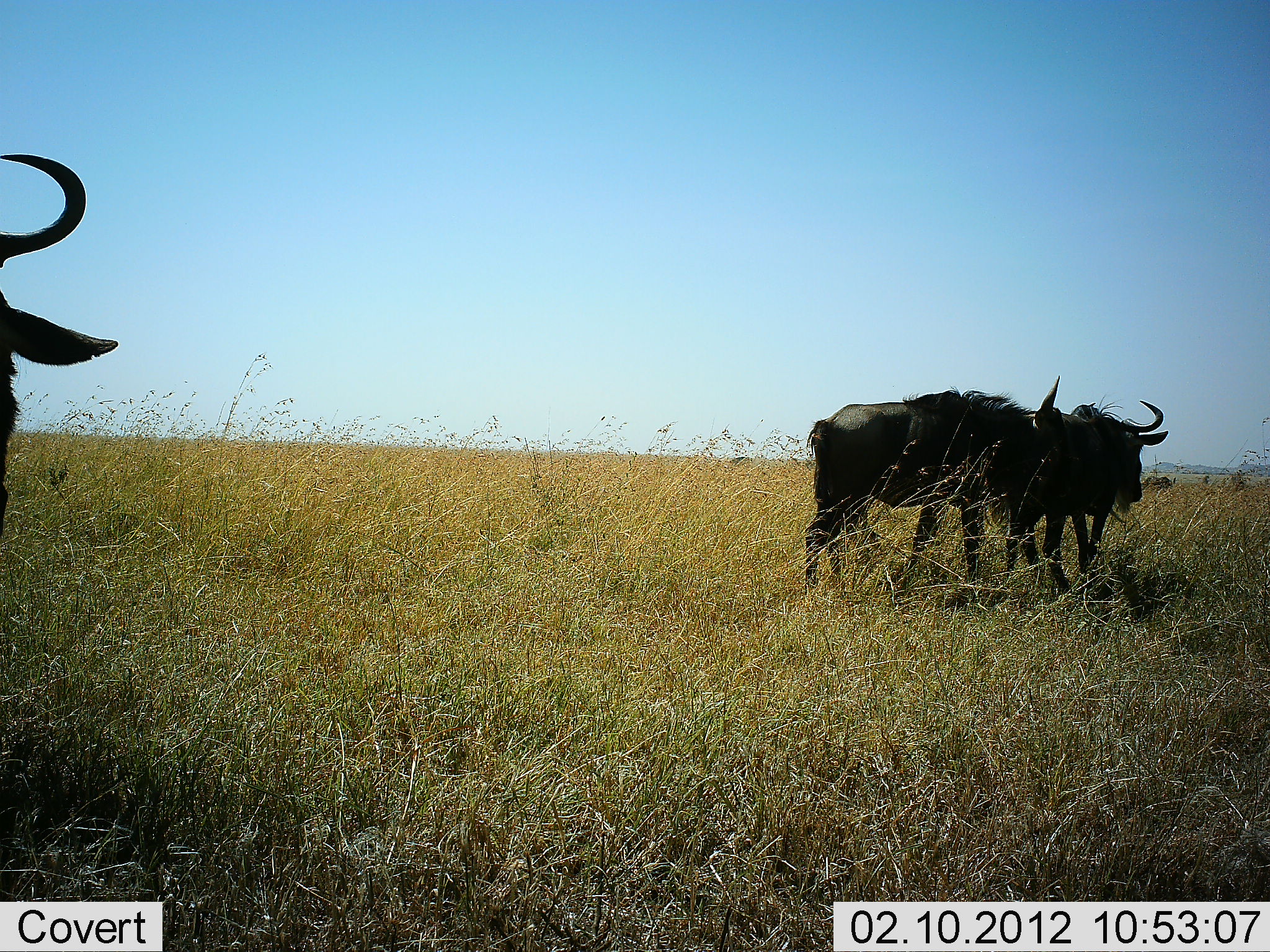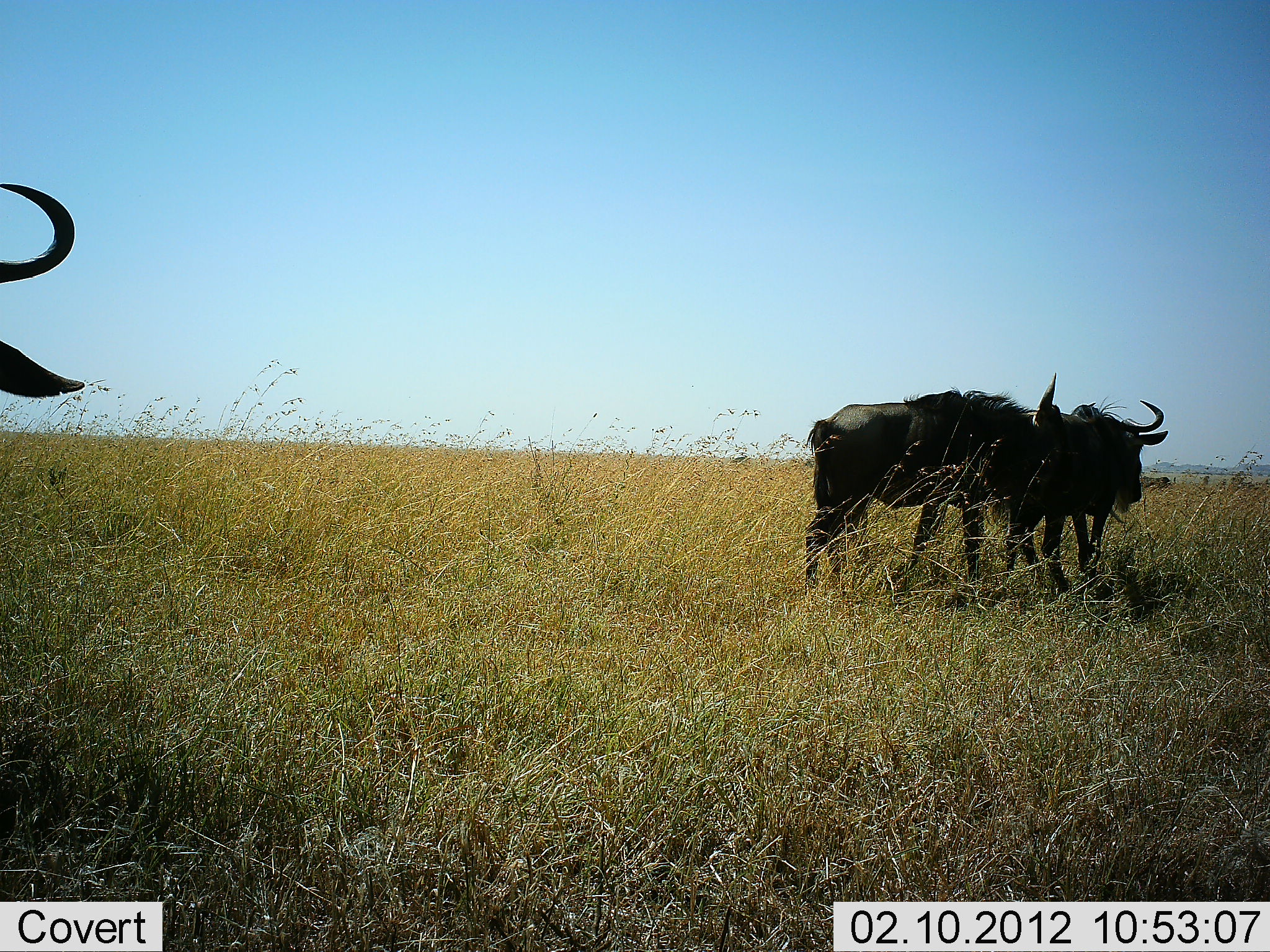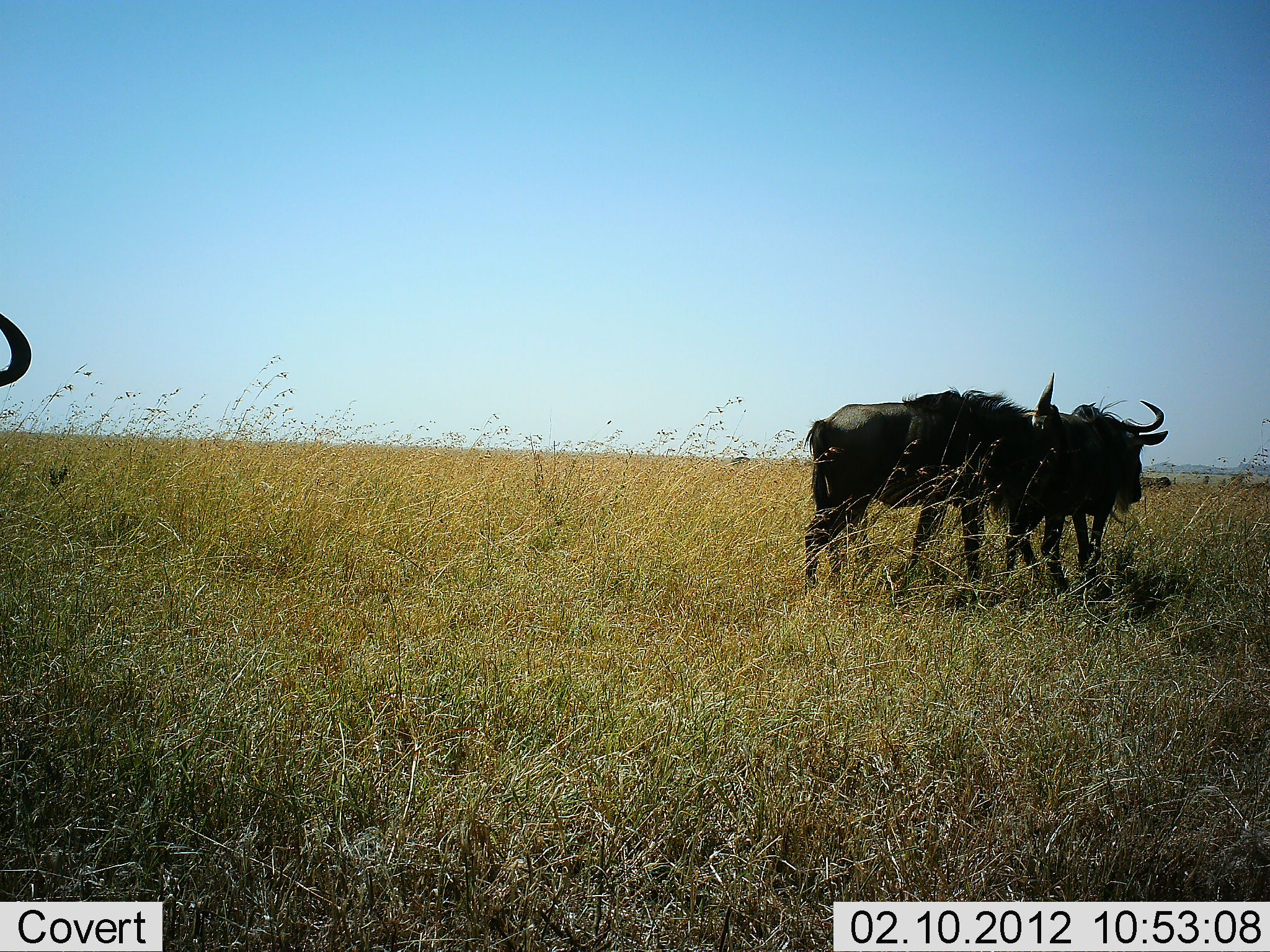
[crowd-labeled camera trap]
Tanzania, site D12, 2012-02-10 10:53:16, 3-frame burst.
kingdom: Animalia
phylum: Chordata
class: Mammalia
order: Artiodactyla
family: Bovidae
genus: Connochaetes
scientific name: Connochaetes taurinus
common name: blue wildebeest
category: wildebeest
Wildebeest (blue wildebeest) (Connochaetes taurinus), count 3. Behavior (volunteer vote fractions): standing 100%, resting 0%, moving 15%, interacting 0%. Young present (vote fraction): 0%. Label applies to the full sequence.